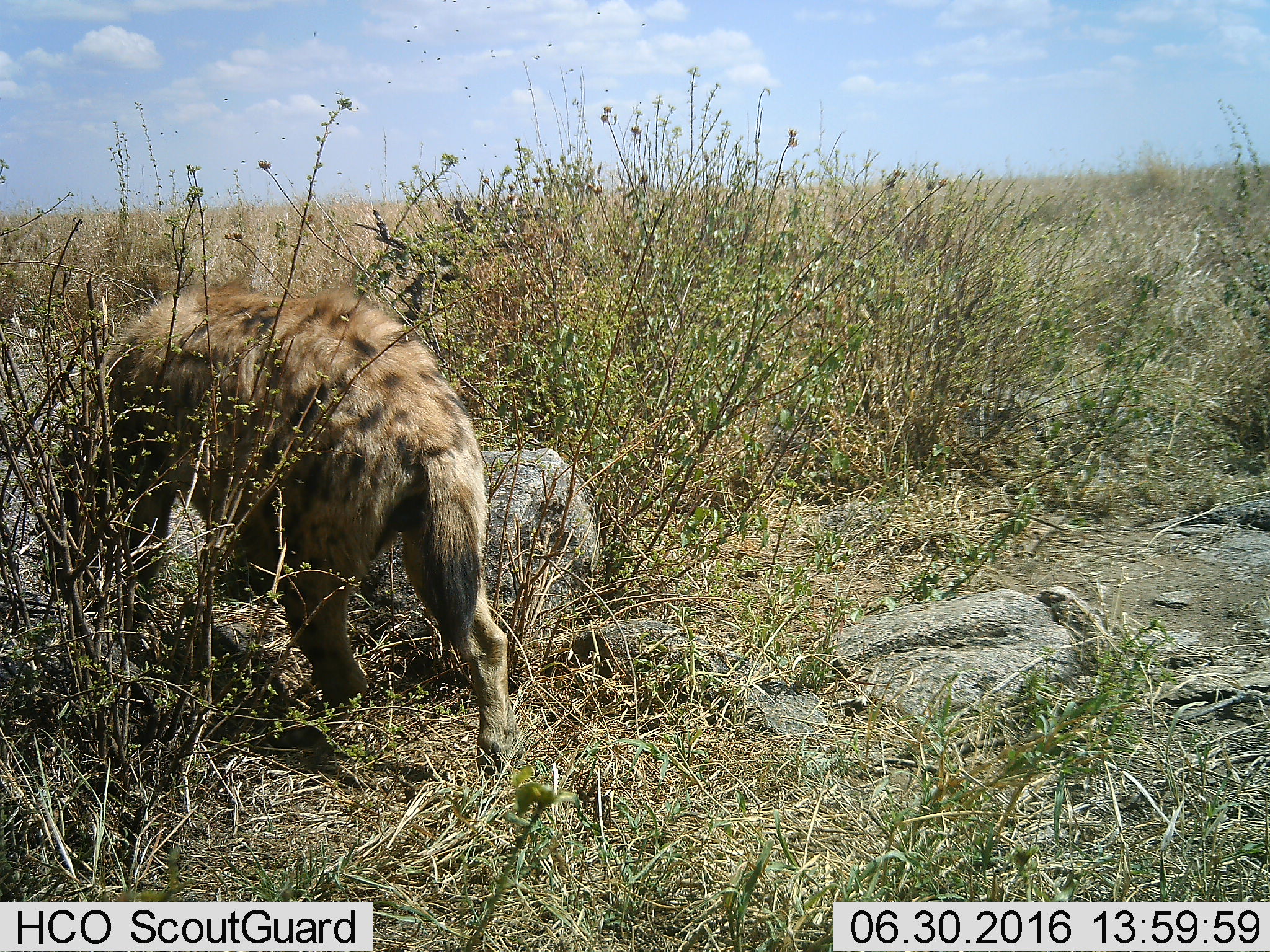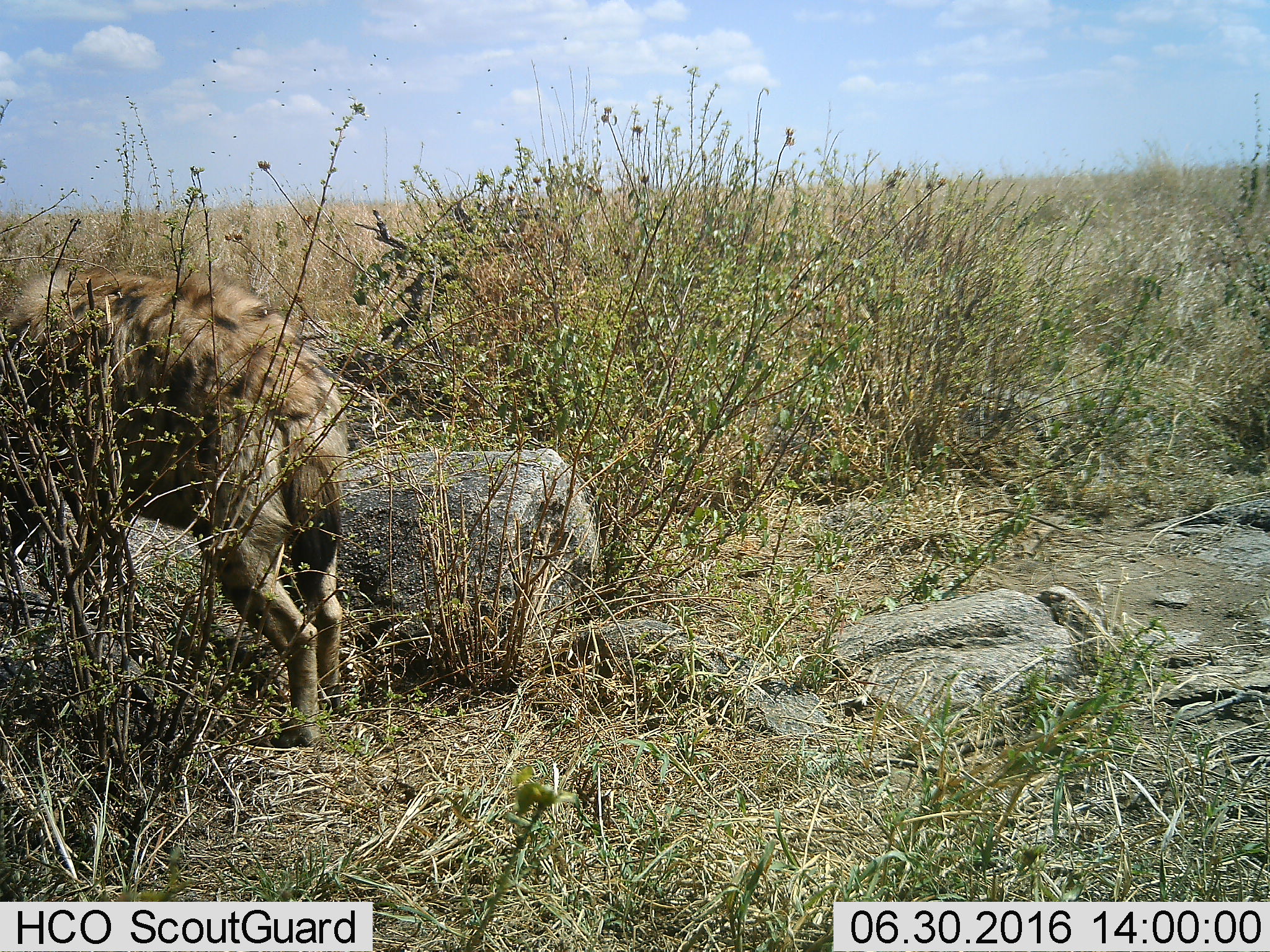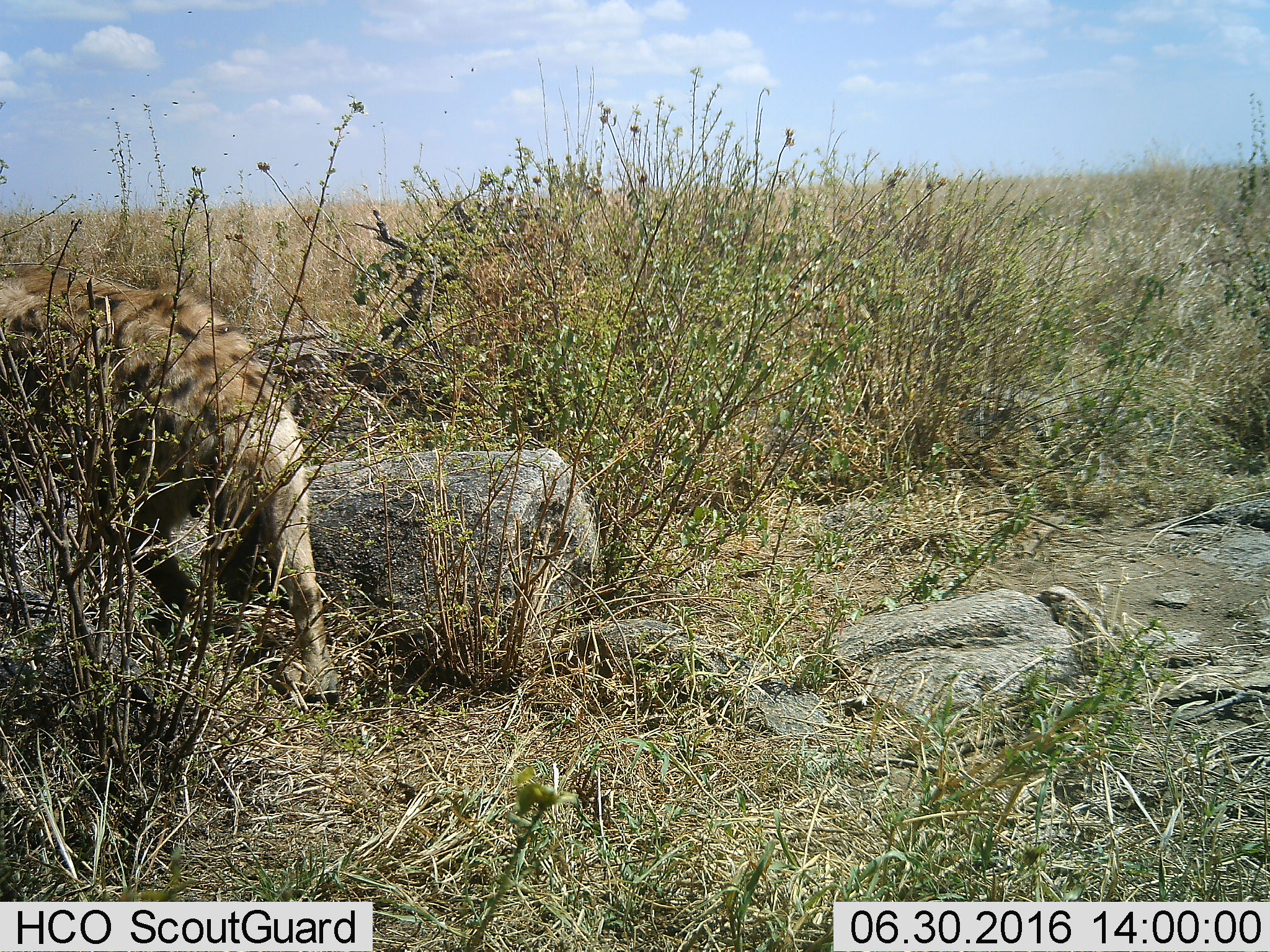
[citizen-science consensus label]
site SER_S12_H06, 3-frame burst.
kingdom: Animalia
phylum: Chordata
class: Mammalia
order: Carnivora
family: Hyaenidae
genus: Crocuta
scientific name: Crocuta crocuta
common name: spotted hyena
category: hyenaspotted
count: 1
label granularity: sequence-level